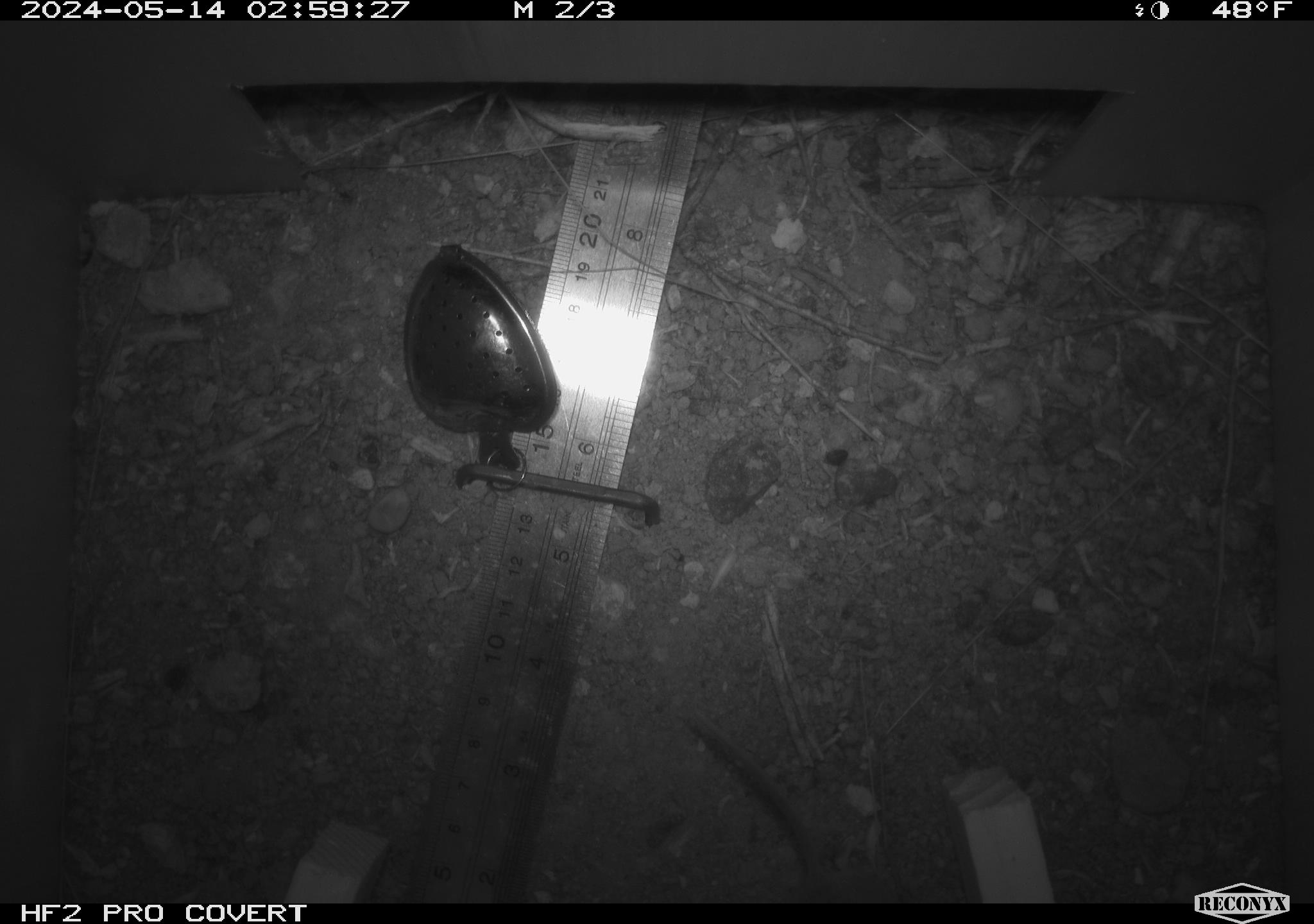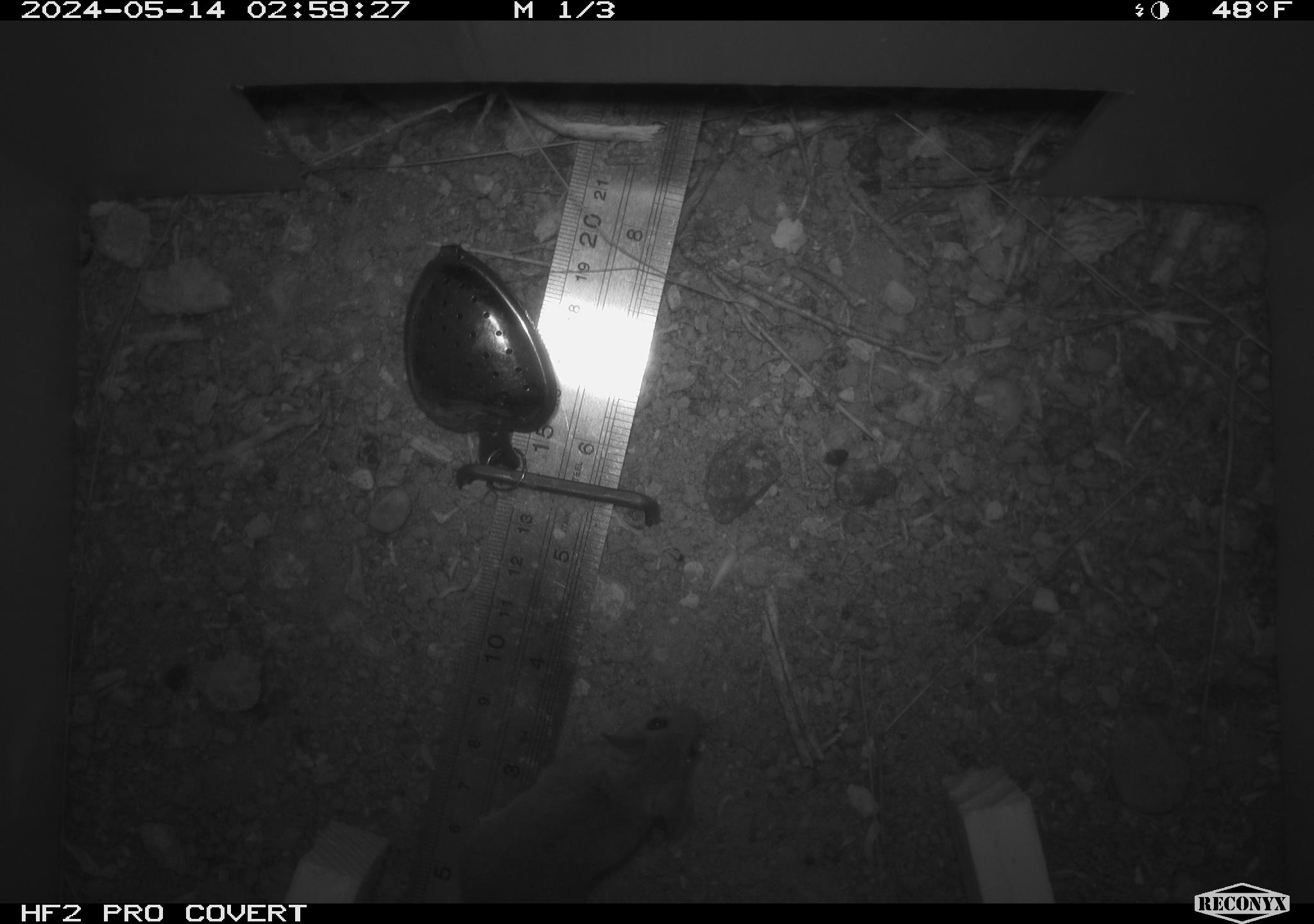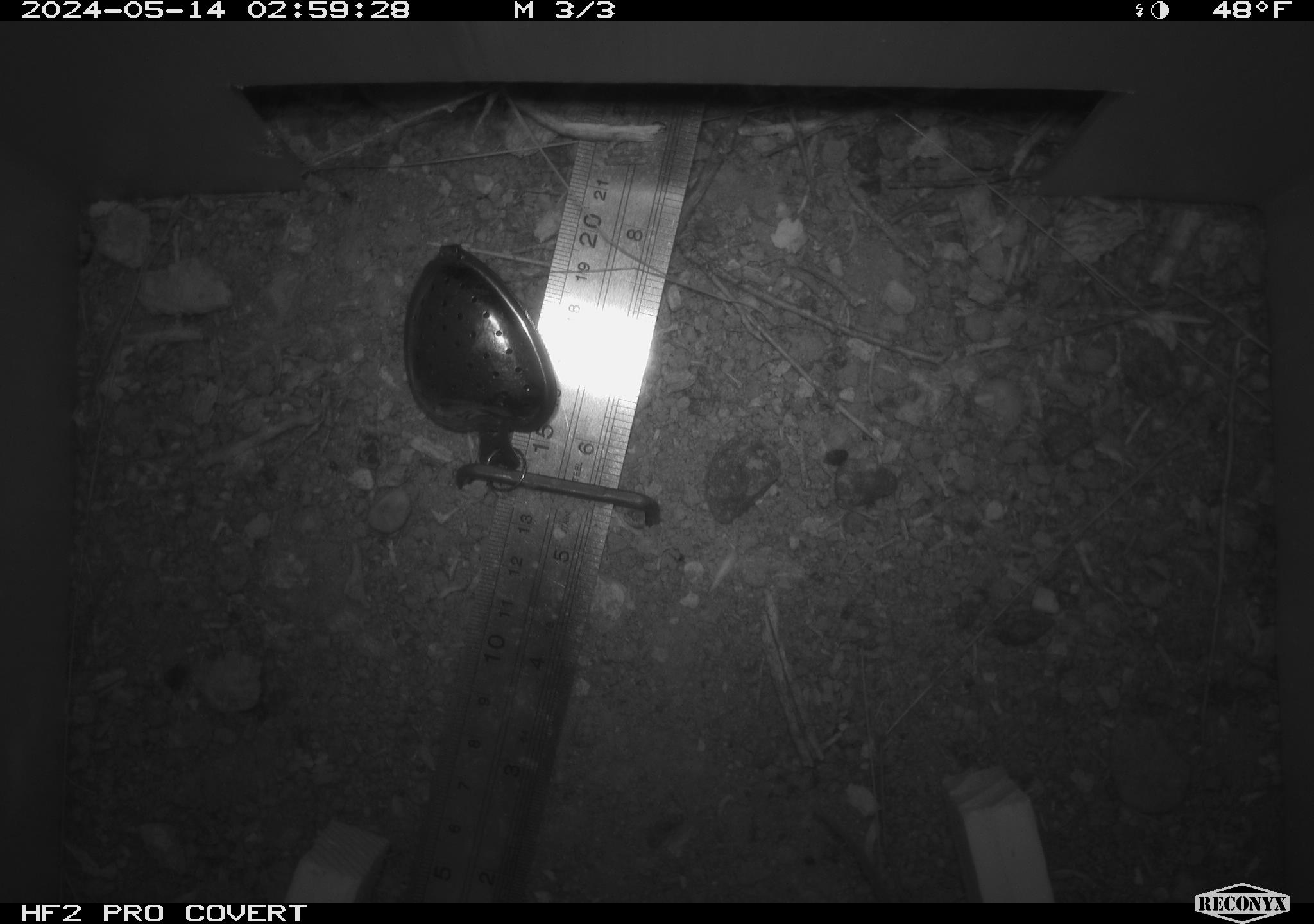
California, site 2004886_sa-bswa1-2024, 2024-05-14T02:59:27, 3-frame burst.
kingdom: Animalia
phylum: Chordata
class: Mammalia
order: Rodentia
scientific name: Rodentia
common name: mouse species